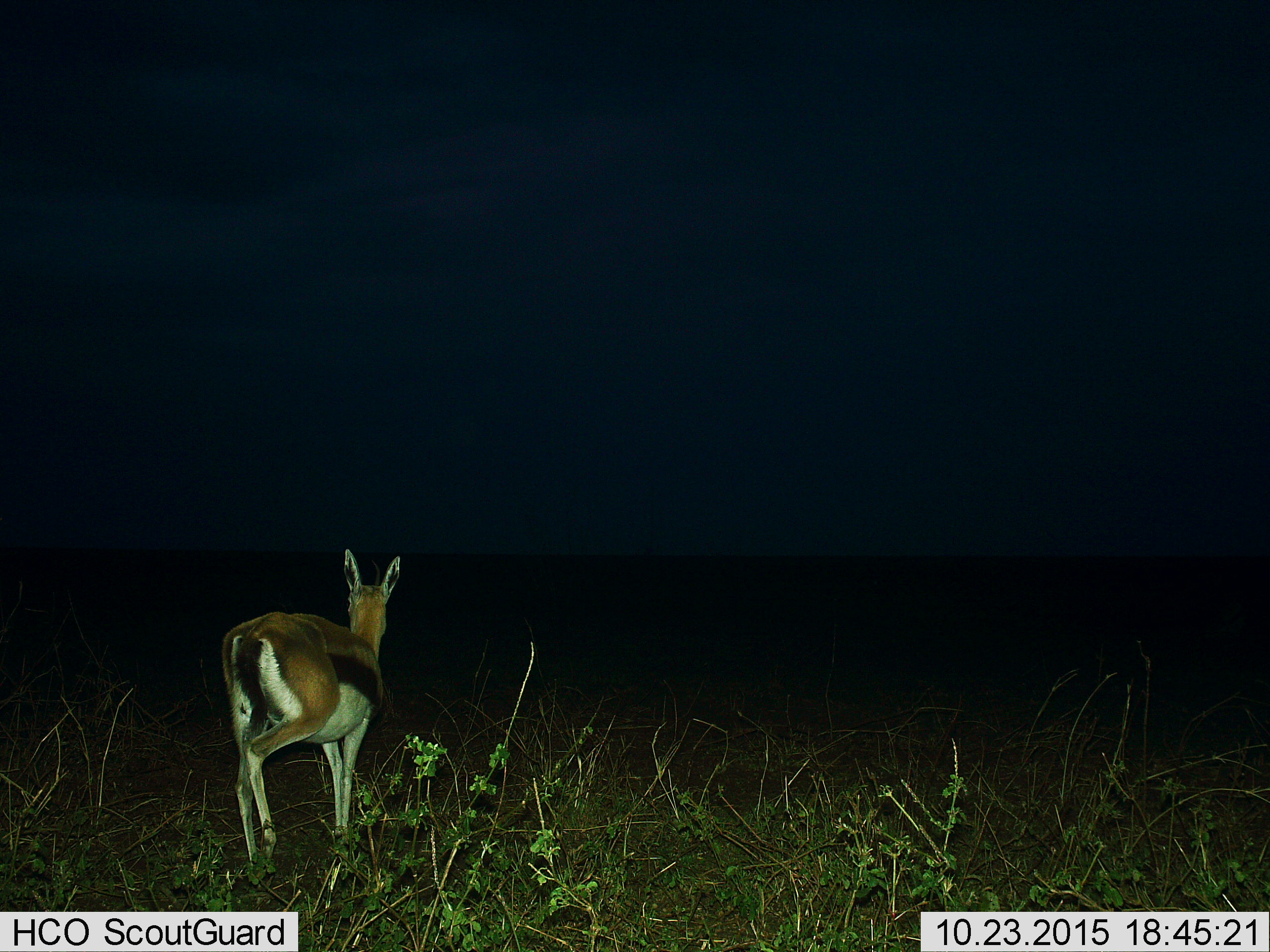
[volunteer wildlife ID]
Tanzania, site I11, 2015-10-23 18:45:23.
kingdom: Animalia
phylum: Chordata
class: Mammalia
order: Artiodactyla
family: Bovidae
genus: Eudorcas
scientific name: Eudorcas thomsonii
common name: thomson's gazelle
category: gazellethomsons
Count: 1.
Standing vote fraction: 38%.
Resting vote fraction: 0%.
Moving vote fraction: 75%.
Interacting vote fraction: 0%.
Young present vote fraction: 0%.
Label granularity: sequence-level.